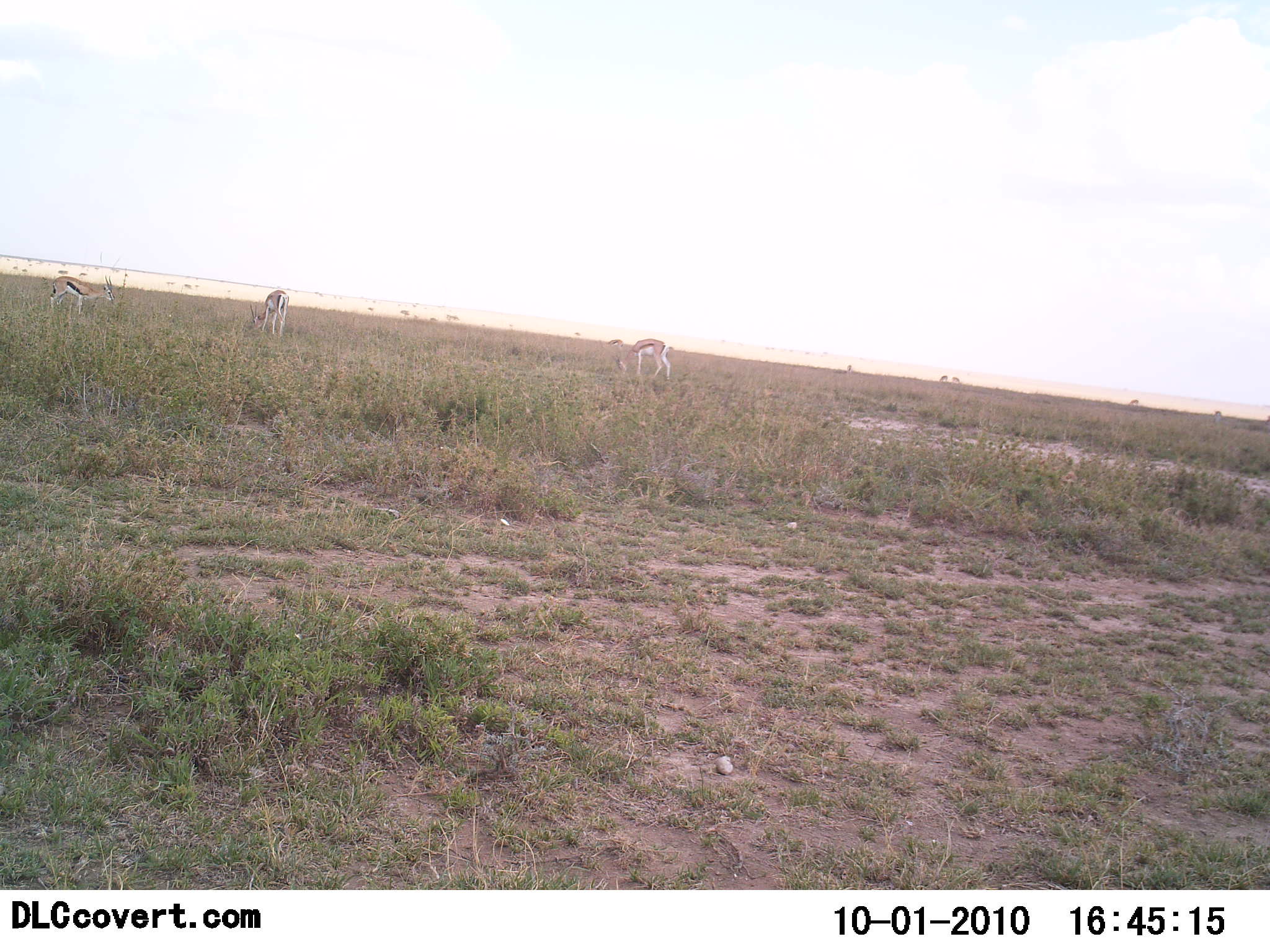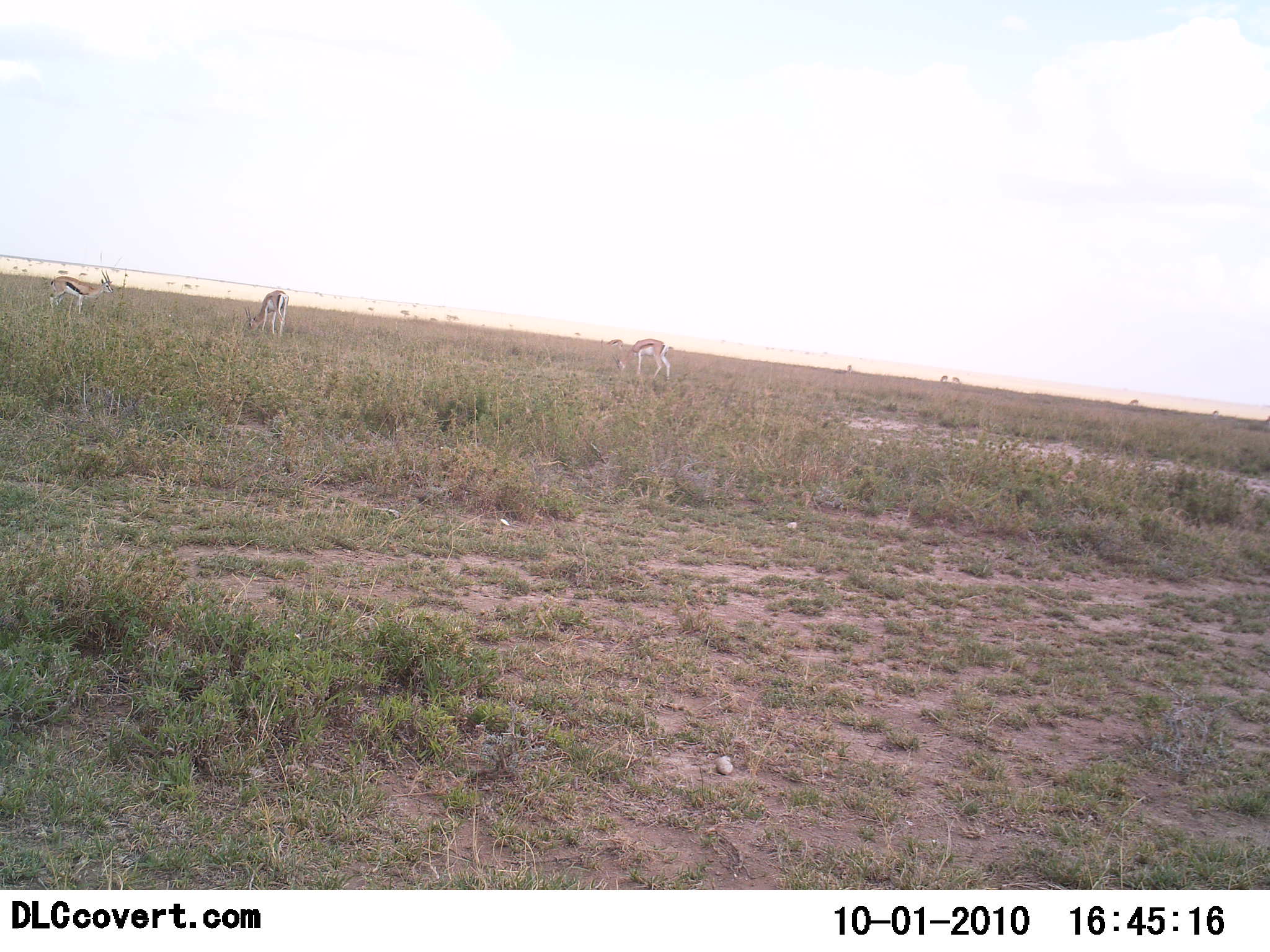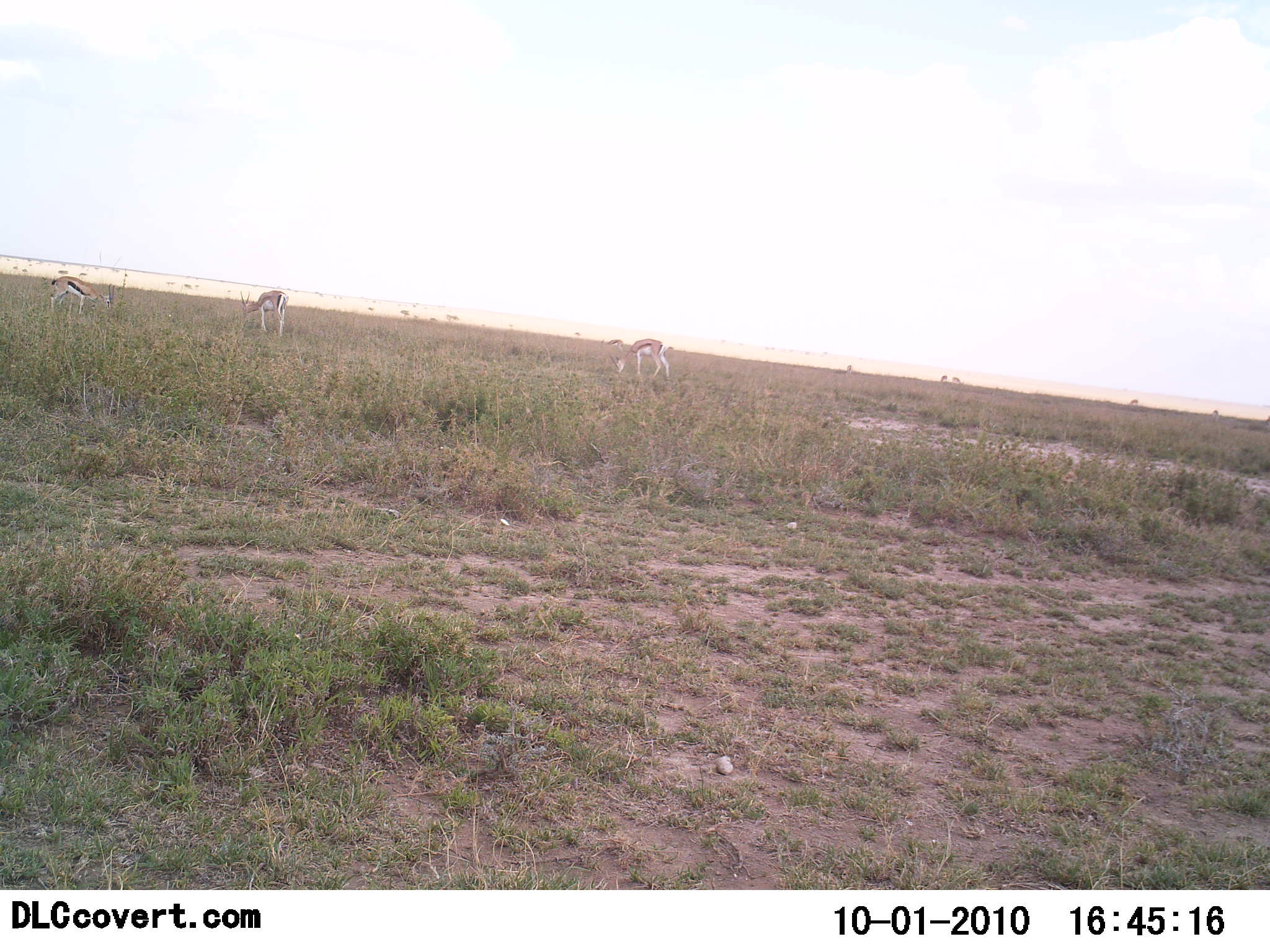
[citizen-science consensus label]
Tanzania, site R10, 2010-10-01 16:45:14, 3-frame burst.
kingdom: Animalia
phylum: Chordata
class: Mammalia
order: Artiodactyla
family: Bovidae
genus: Eudorcas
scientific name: Eudorcas thomsonii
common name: thomson's gazelle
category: gazellethomsons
Gazellethomsons (thomson's gazelle) (Eudorcas thomsonii), count 3. Behavior (volunteer vote fractions): standing 42%, resting 0%, moving 0%, interacting 0%. Young present (vote fraction): 0%. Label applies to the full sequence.